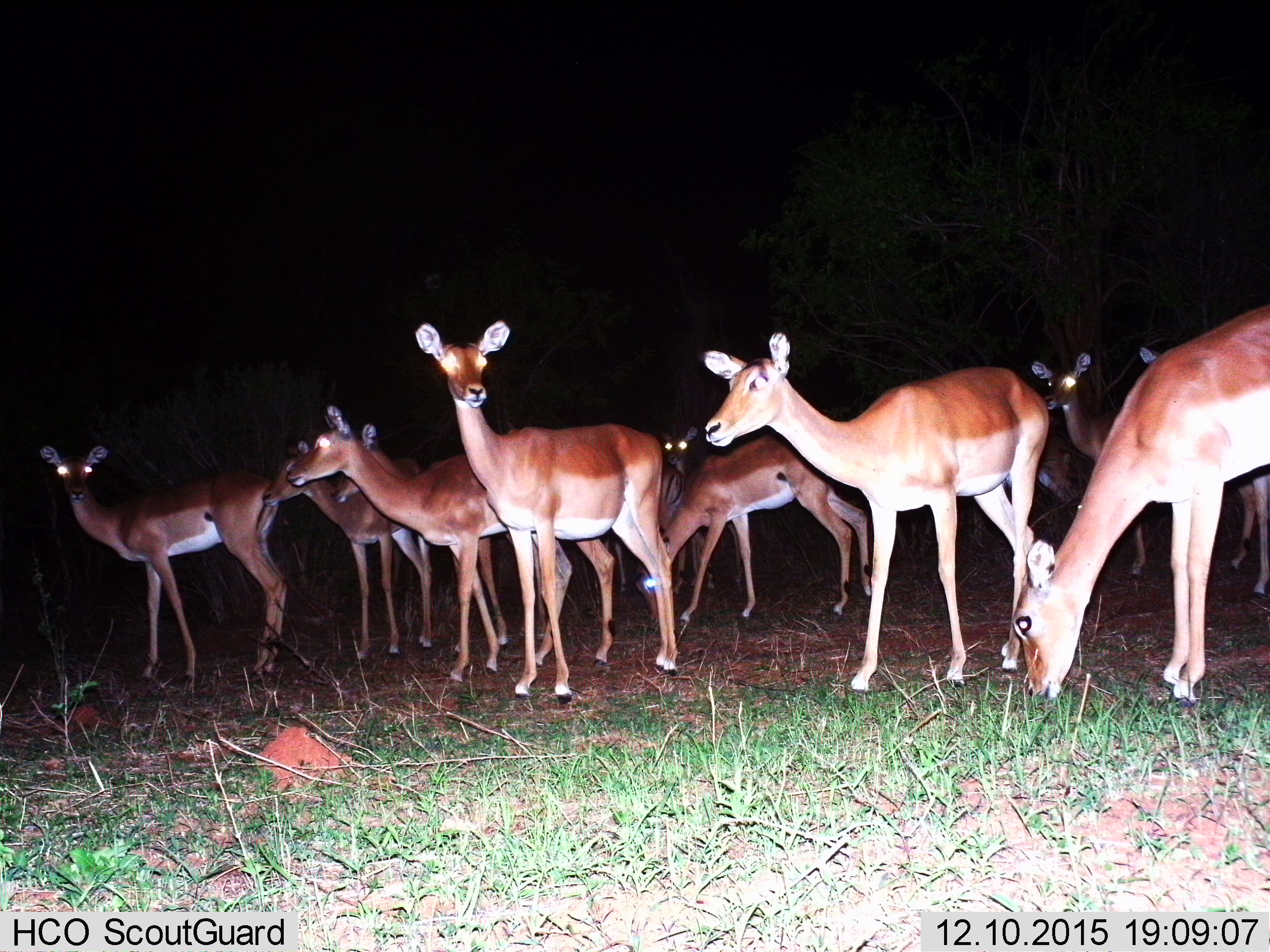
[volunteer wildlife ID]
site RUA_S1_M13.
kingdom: Animalia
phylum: Chordata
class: Mammalia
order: Artiodactyla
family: Bovidae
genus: Aepyceros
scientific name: Aepyceros melampus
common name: impala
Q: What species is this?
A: Impala (Aepyceros melampus).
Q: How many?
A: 11-50.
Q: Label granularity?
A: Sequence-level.